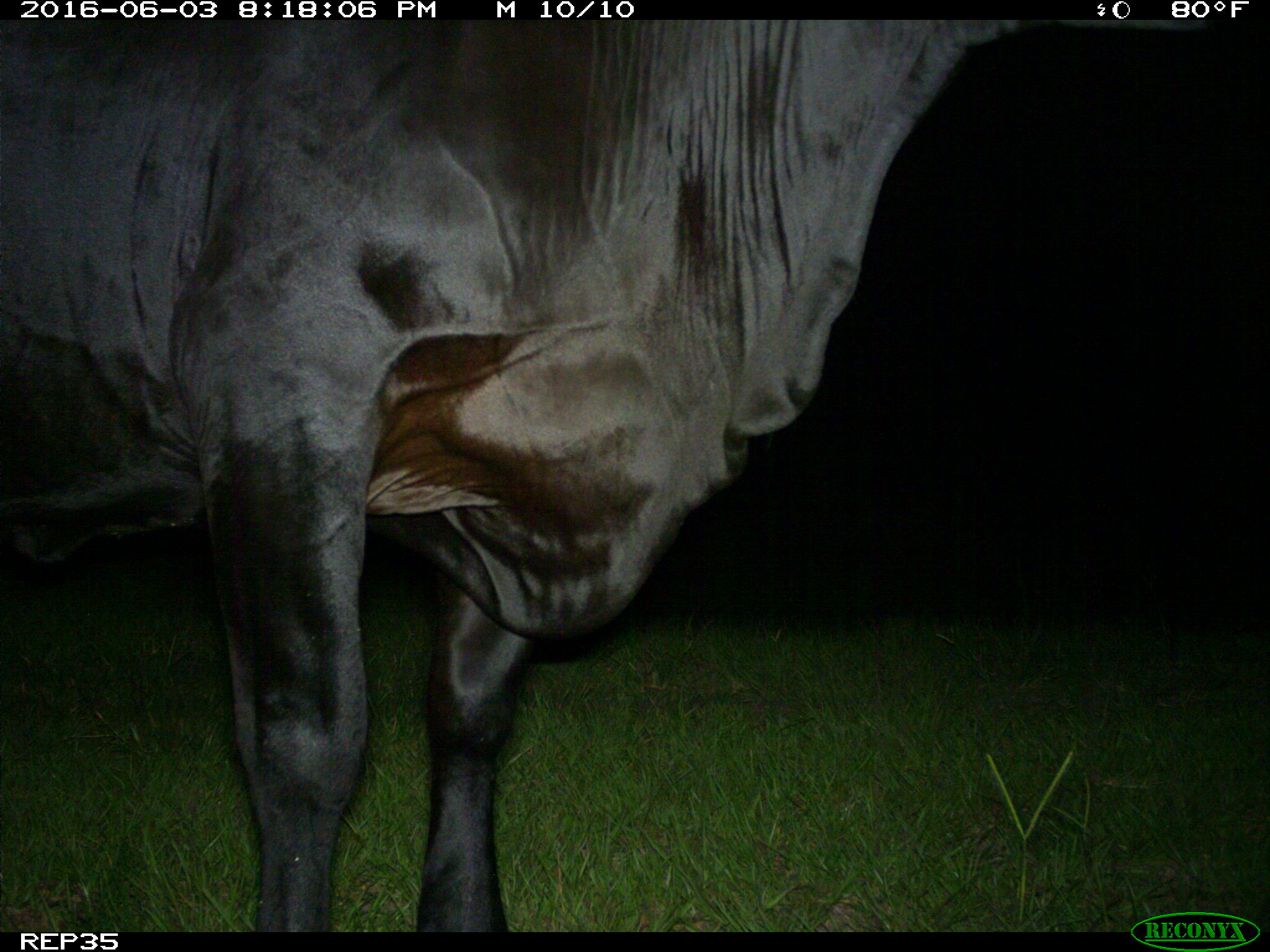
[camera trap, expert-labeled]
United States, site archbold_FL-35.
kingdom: Animalia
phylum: Chordata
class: Mammalia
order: Artiodactyla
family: Bovidae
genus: Bos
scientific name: Bos taurus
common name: domestic cow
Bos taurus (domestic cow).